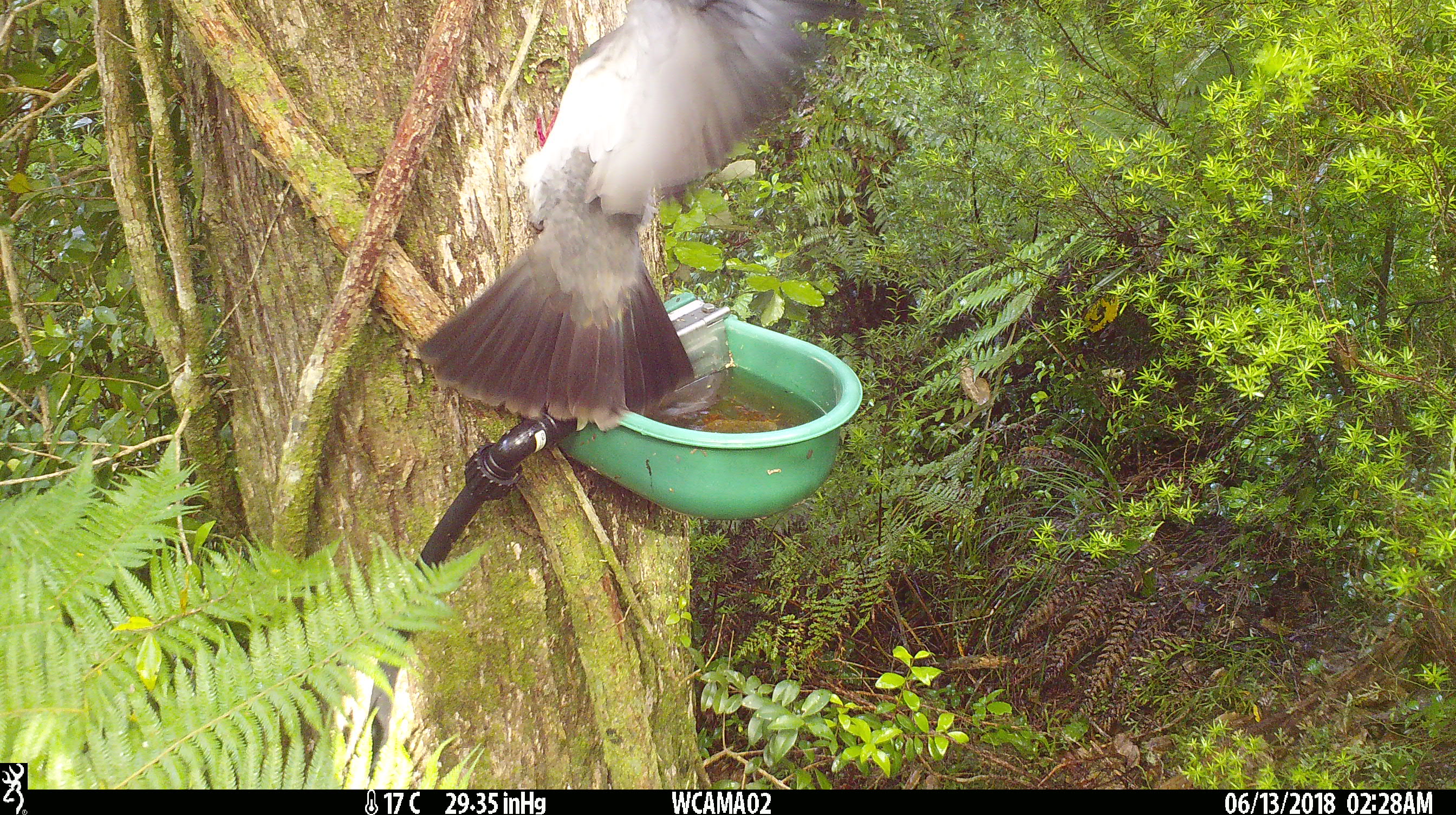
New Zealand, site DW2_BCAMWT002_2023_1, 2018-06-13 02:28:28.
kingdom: Animalia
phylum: Chordata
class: Aves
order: Columbiformes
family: Columbidae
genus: Hemiphaga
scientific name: Hemiphaga novaeseelandiae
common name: new zealand pigeon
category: kereru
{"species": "kereru (new zealand pigeon) (Hemiphaga novaeseelandiae)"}